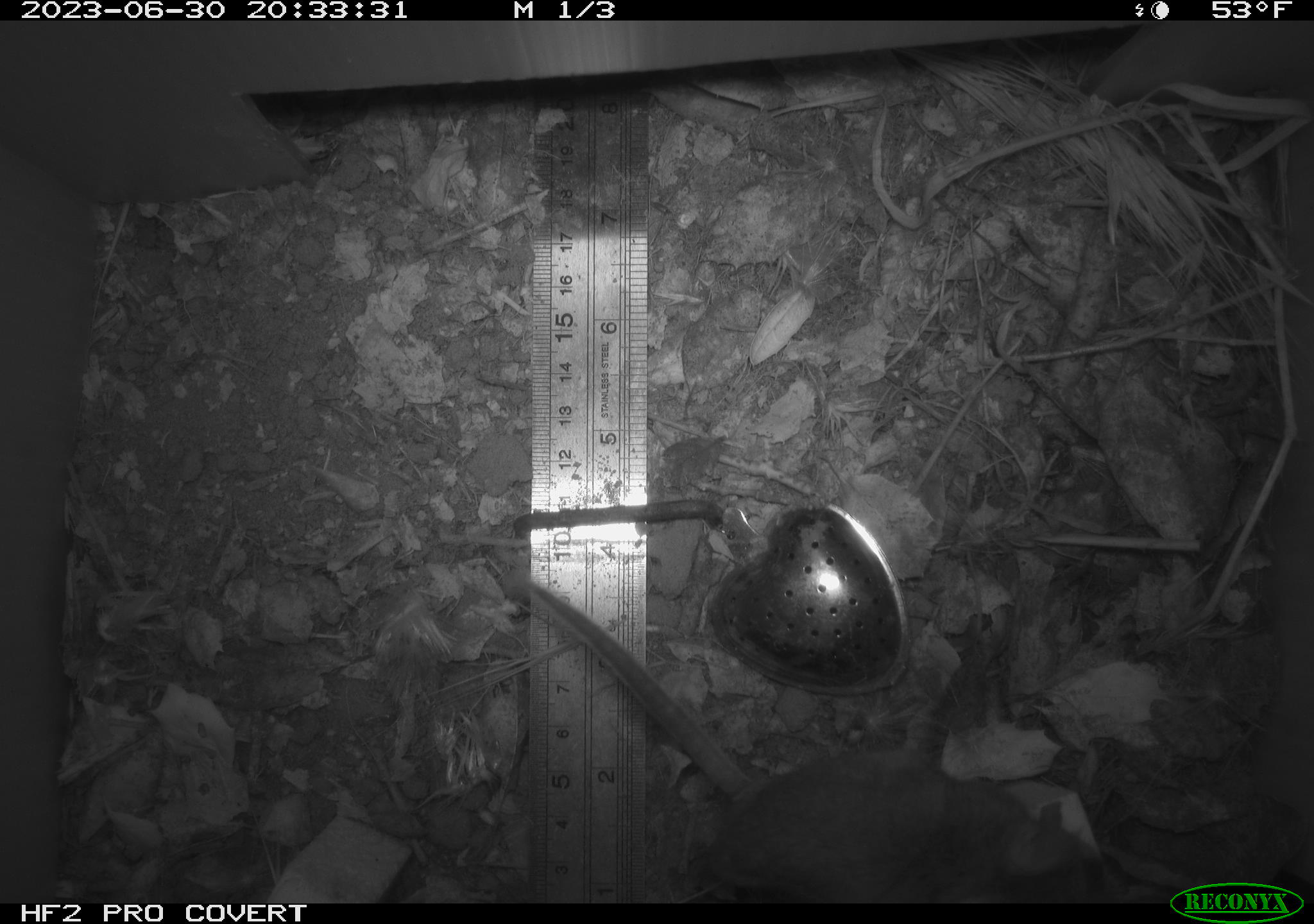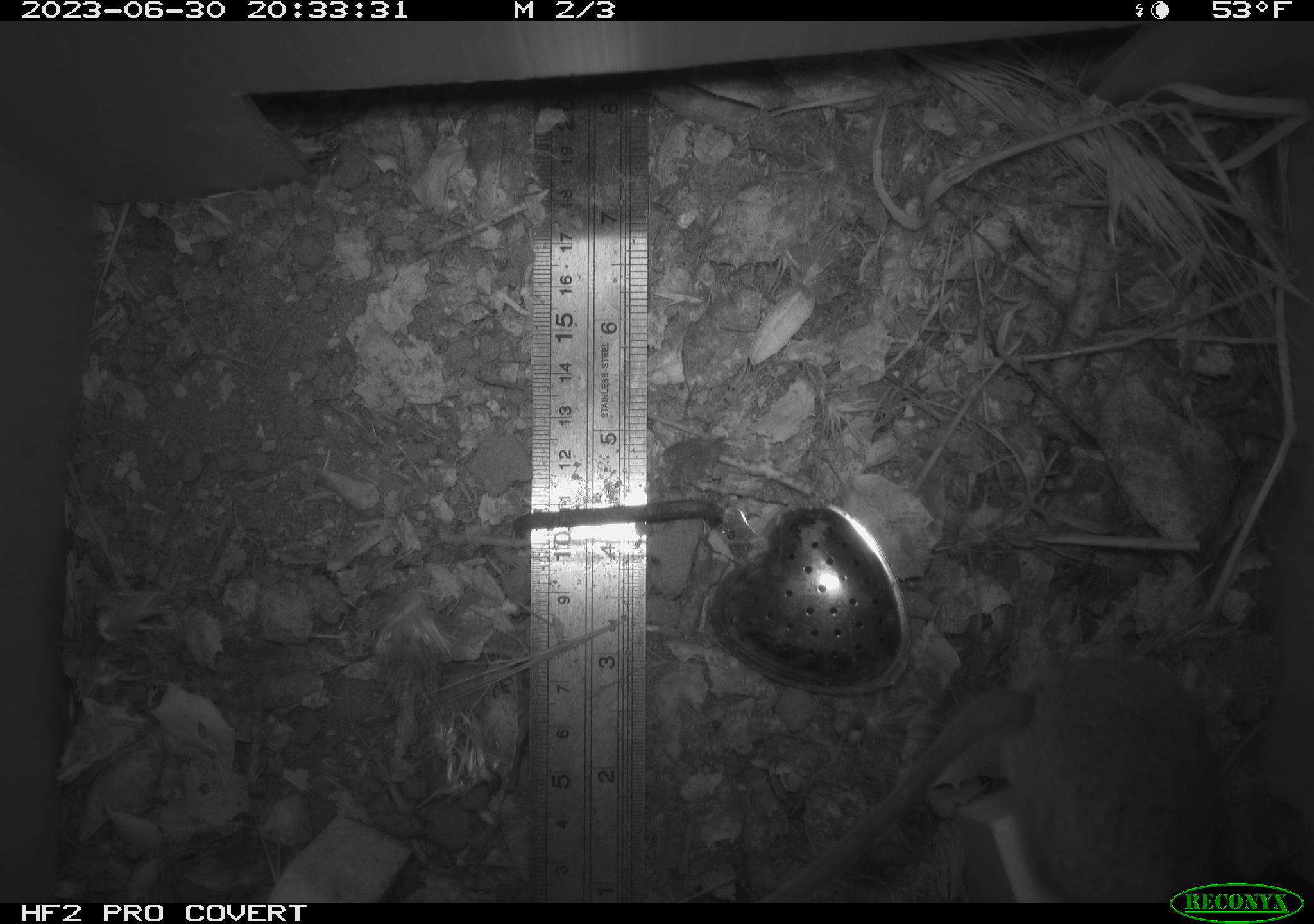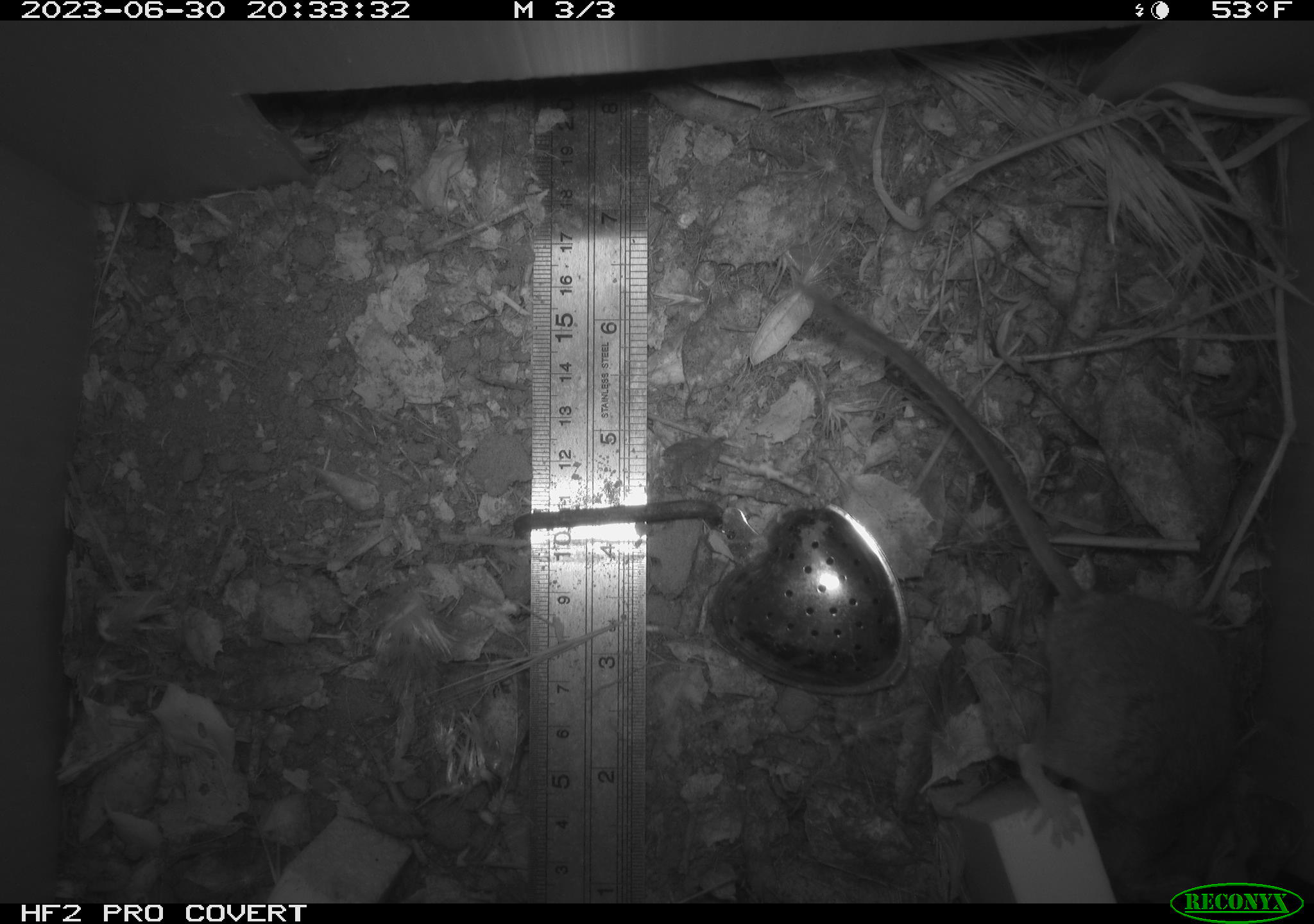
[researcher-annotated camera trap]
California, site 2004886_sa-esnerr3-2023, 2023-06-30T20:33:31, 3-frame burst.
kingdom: Animalia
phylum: Chordata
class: Mammalia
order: Rodentia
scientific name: Rodentia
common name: mouse species